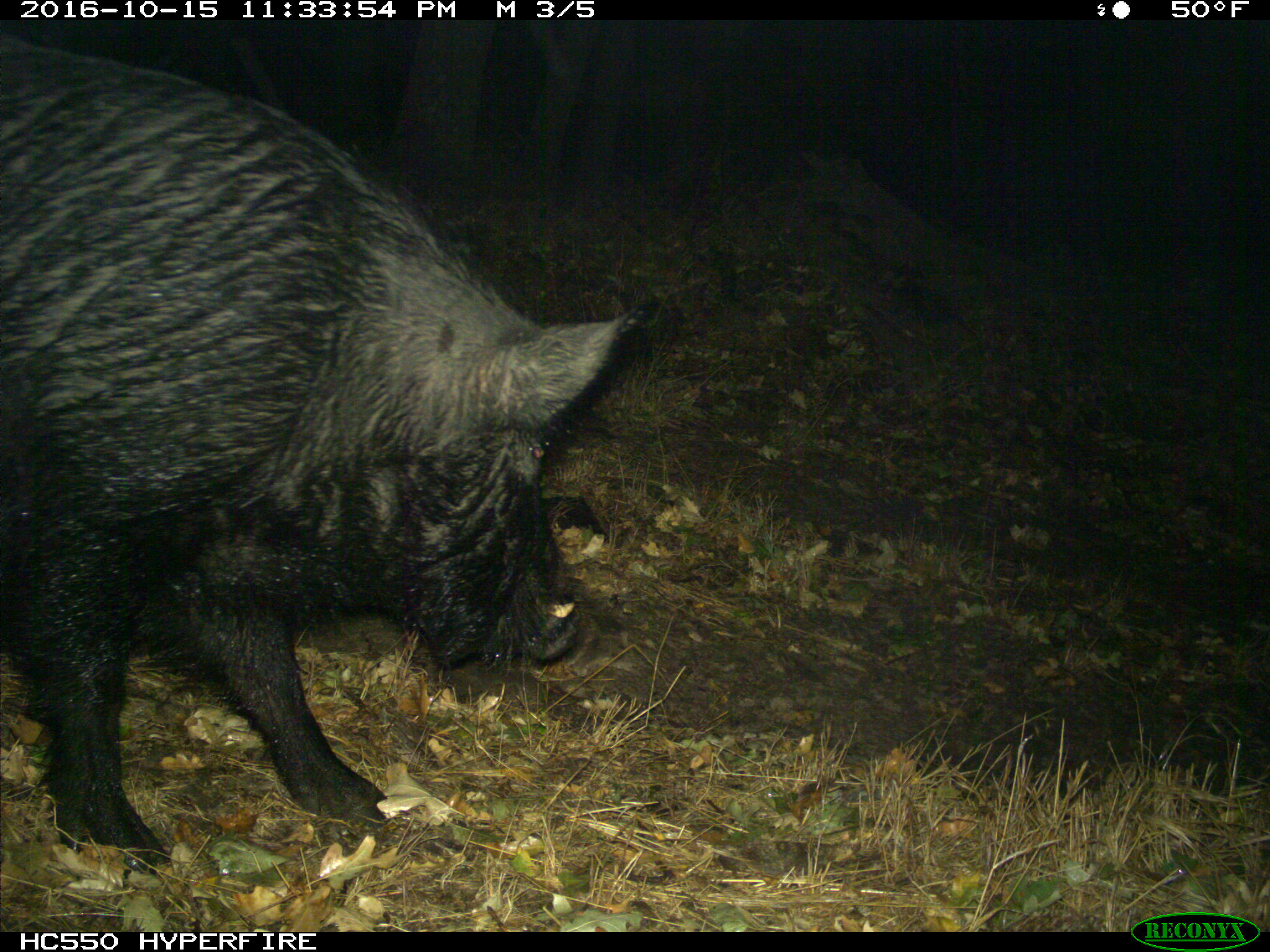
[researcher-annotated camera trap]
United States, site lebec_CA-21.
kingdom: Animalia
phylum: Chordata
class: Mammalia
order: Artiodactyla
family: Suidae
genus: Sus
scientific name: Sus scrofa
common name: wild boar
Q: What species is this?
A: Sus scrofa (wild boar).